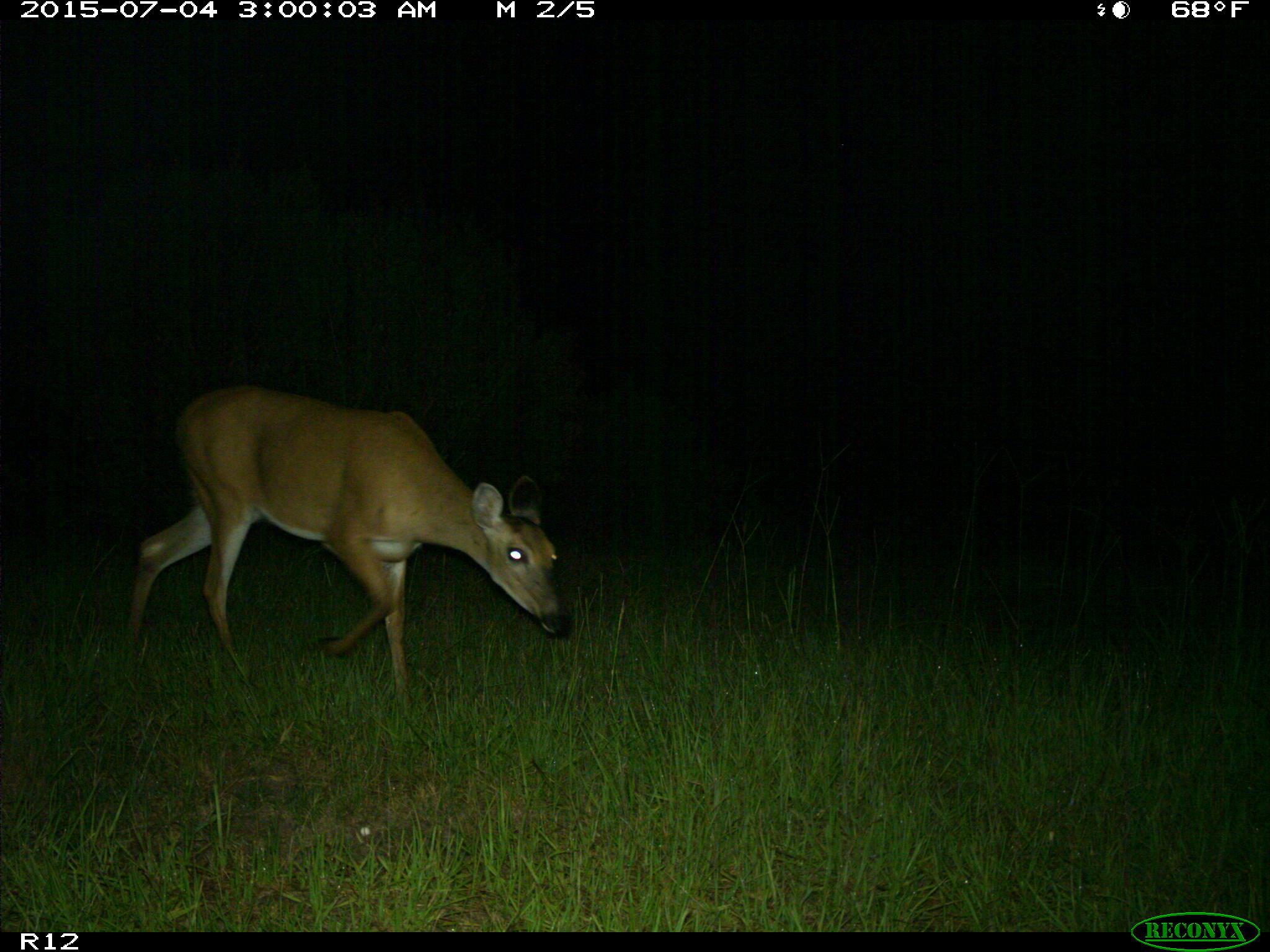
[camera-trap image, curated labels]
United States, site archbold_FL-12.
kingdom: Animalia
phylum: Chordata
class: Mammalia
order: Artiodactyla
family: Cervidae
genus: Odocoileus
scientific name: Odocoileus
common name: deer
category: unidentified deer